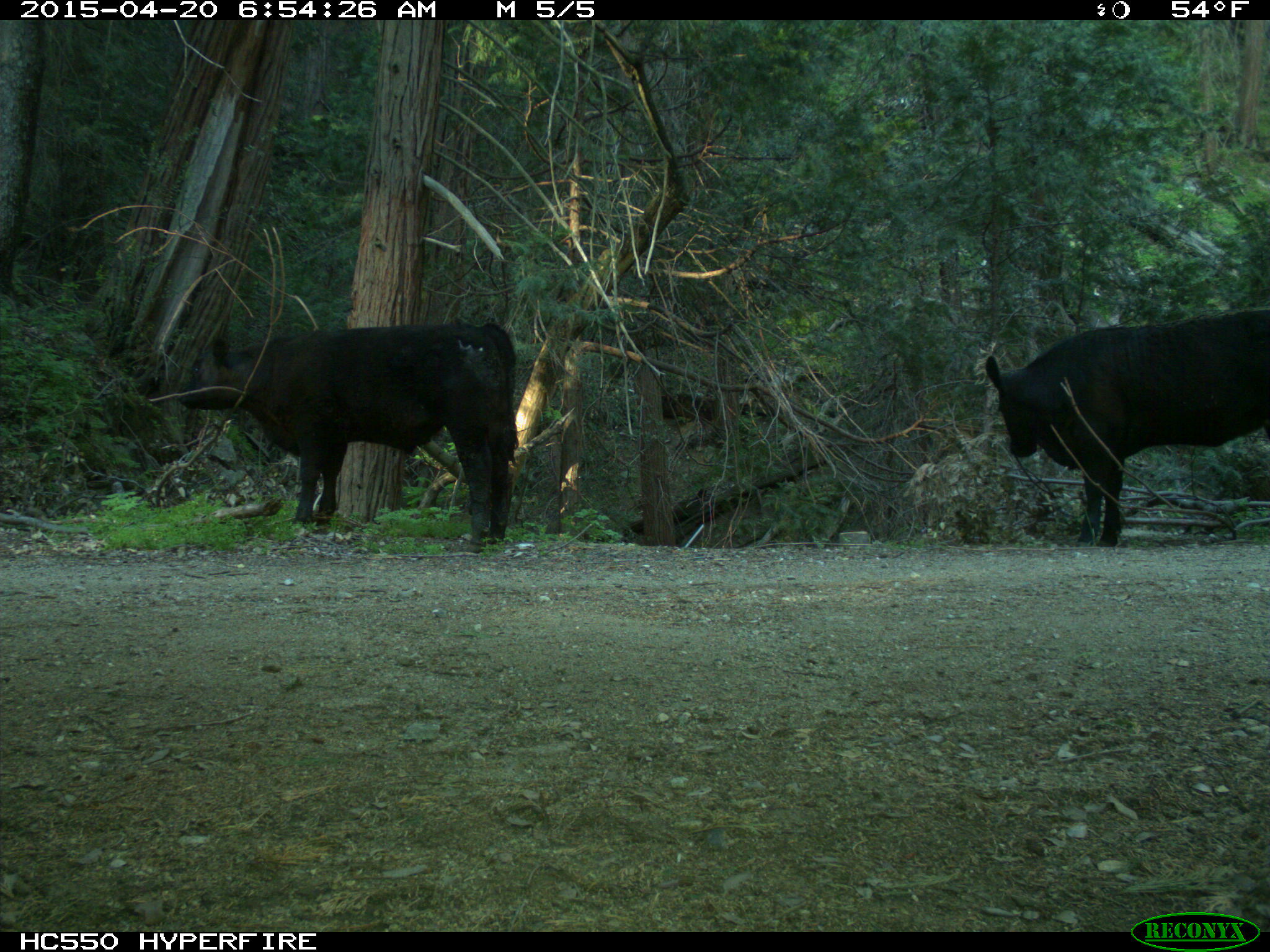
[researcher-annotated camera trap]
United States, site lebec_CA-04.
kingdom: Animalia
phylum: Chordata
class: Mammalia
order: Artiodactyla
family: Bovidae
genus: Bos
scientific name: Bos taurus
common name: domestic cow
Bos taurus (domestic cow).